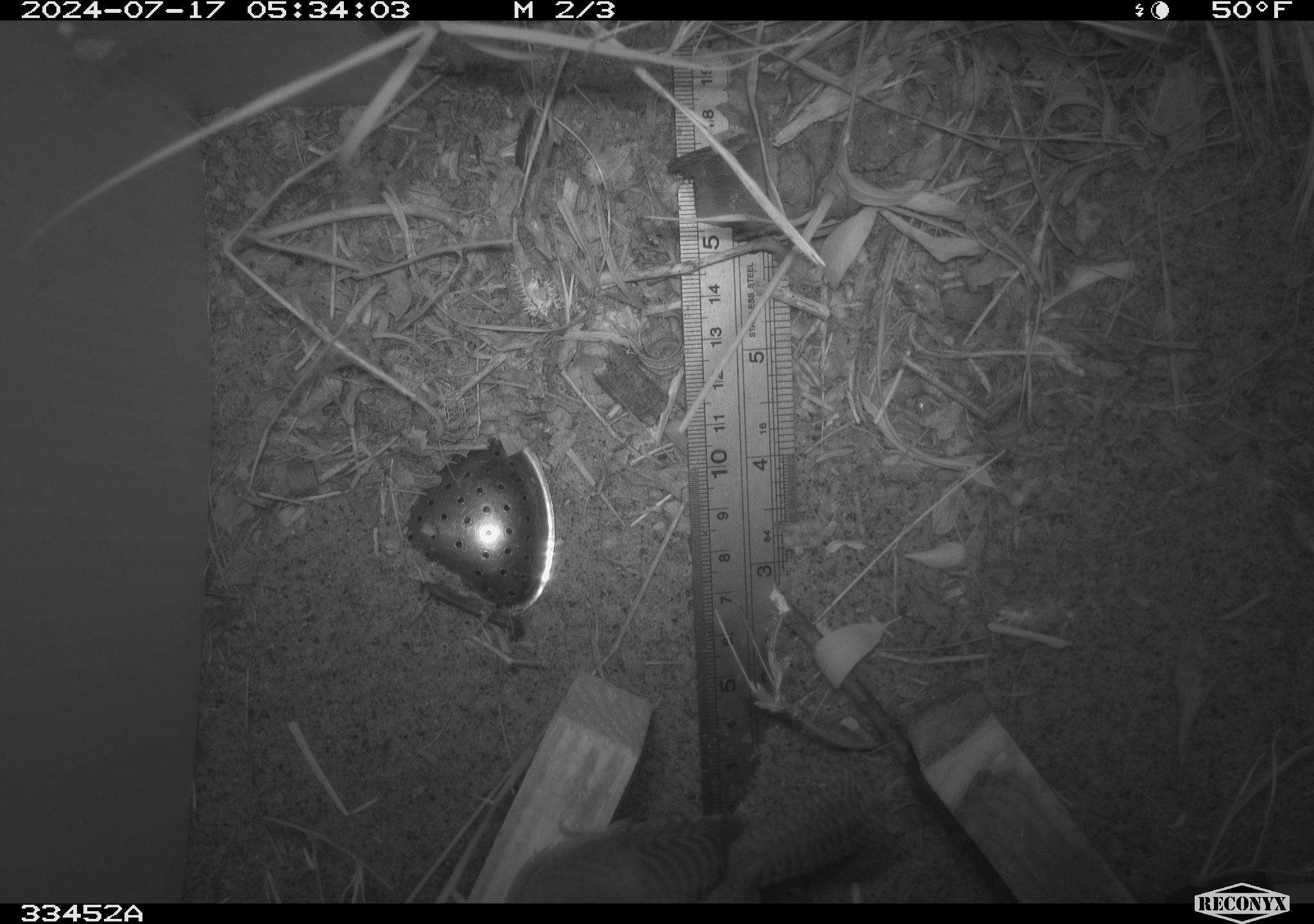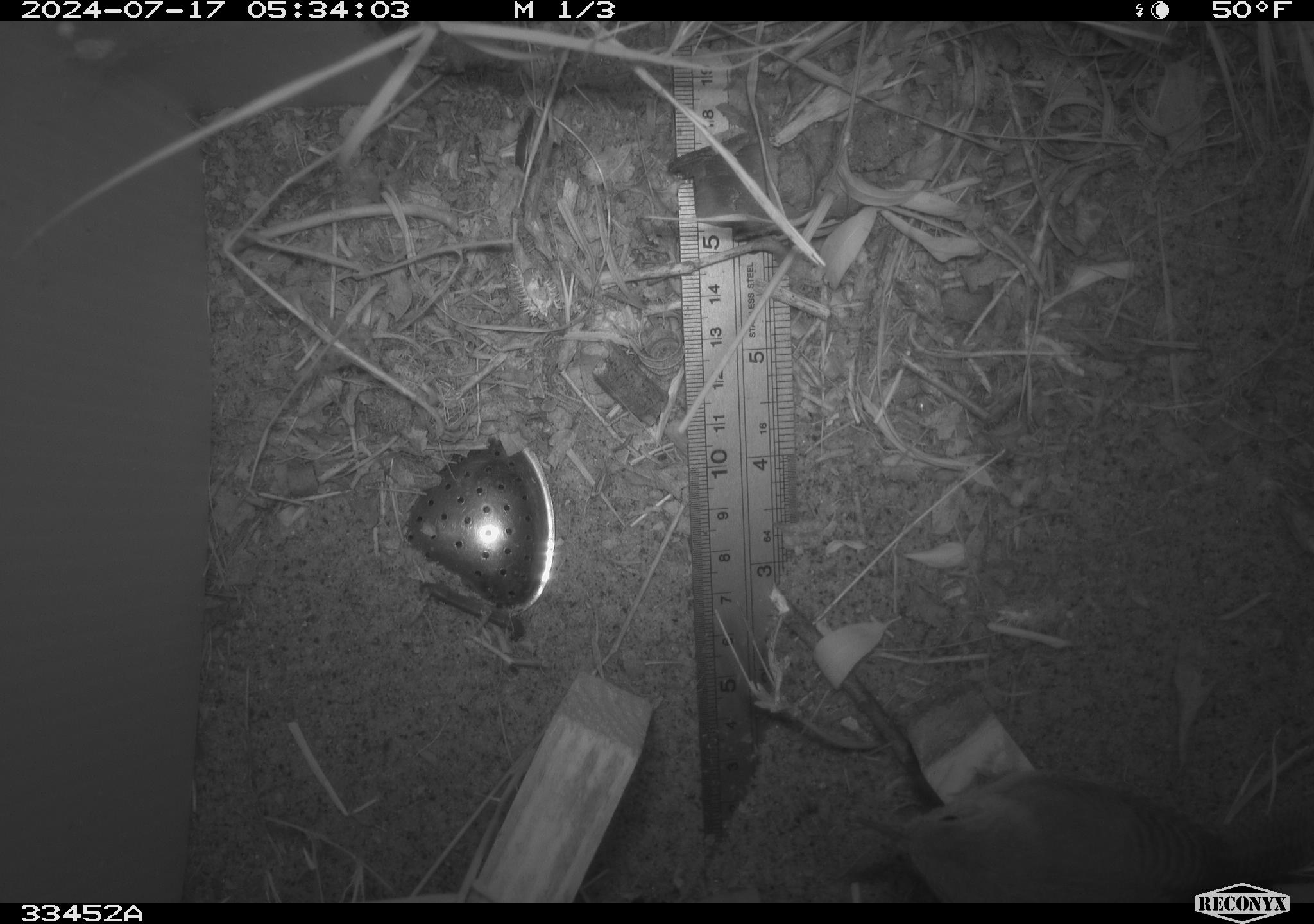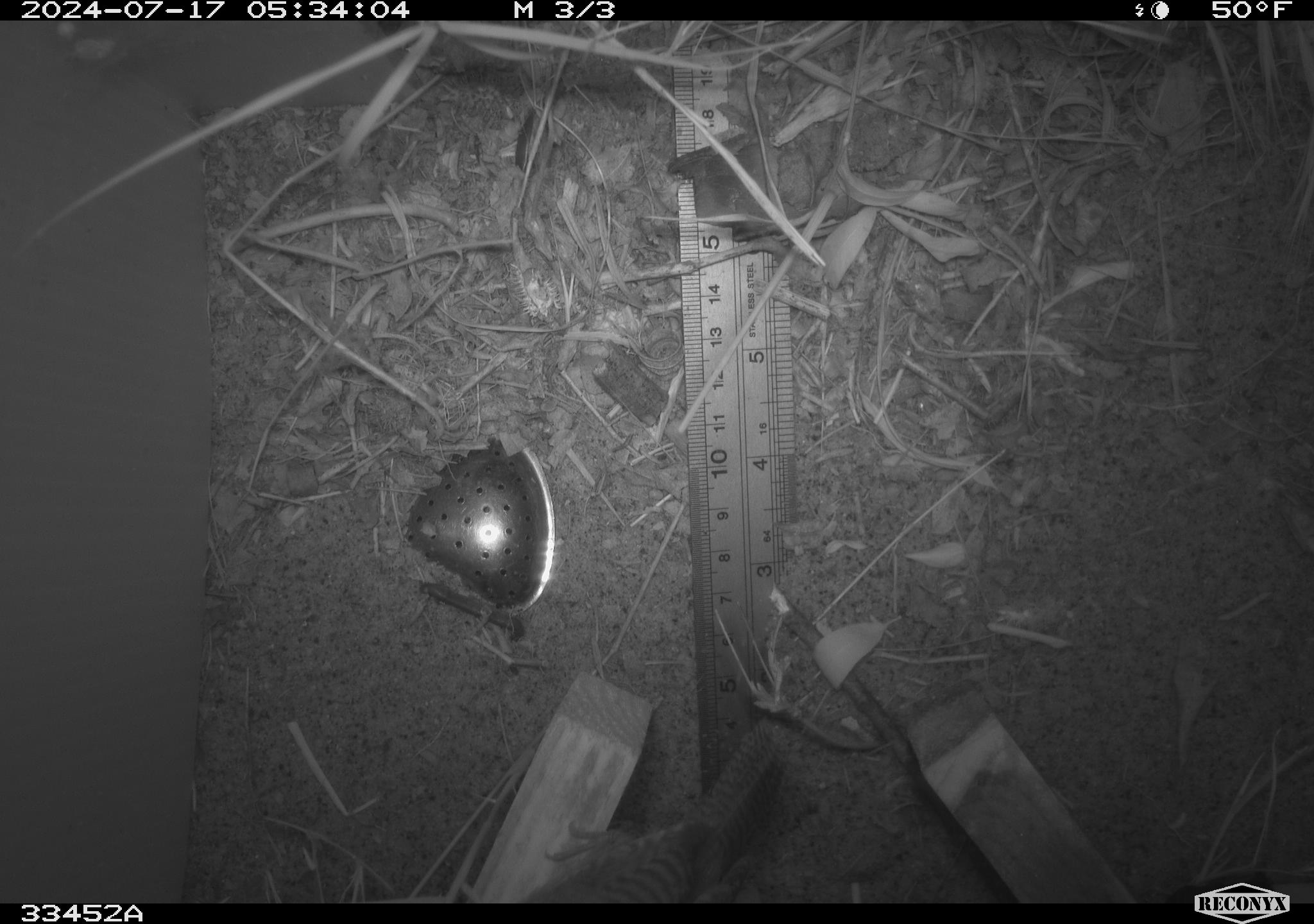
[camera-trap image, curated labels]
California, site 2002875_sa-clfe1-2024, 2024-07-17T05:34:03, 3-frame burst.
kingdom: Animalia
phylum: Chordata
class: Aves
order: Passeriformes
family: Troglodytidae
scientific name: Troglodytidae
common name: wren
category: troglodytidae family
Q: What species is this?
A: Troglodytidae family (wren) (Troglodytidae).